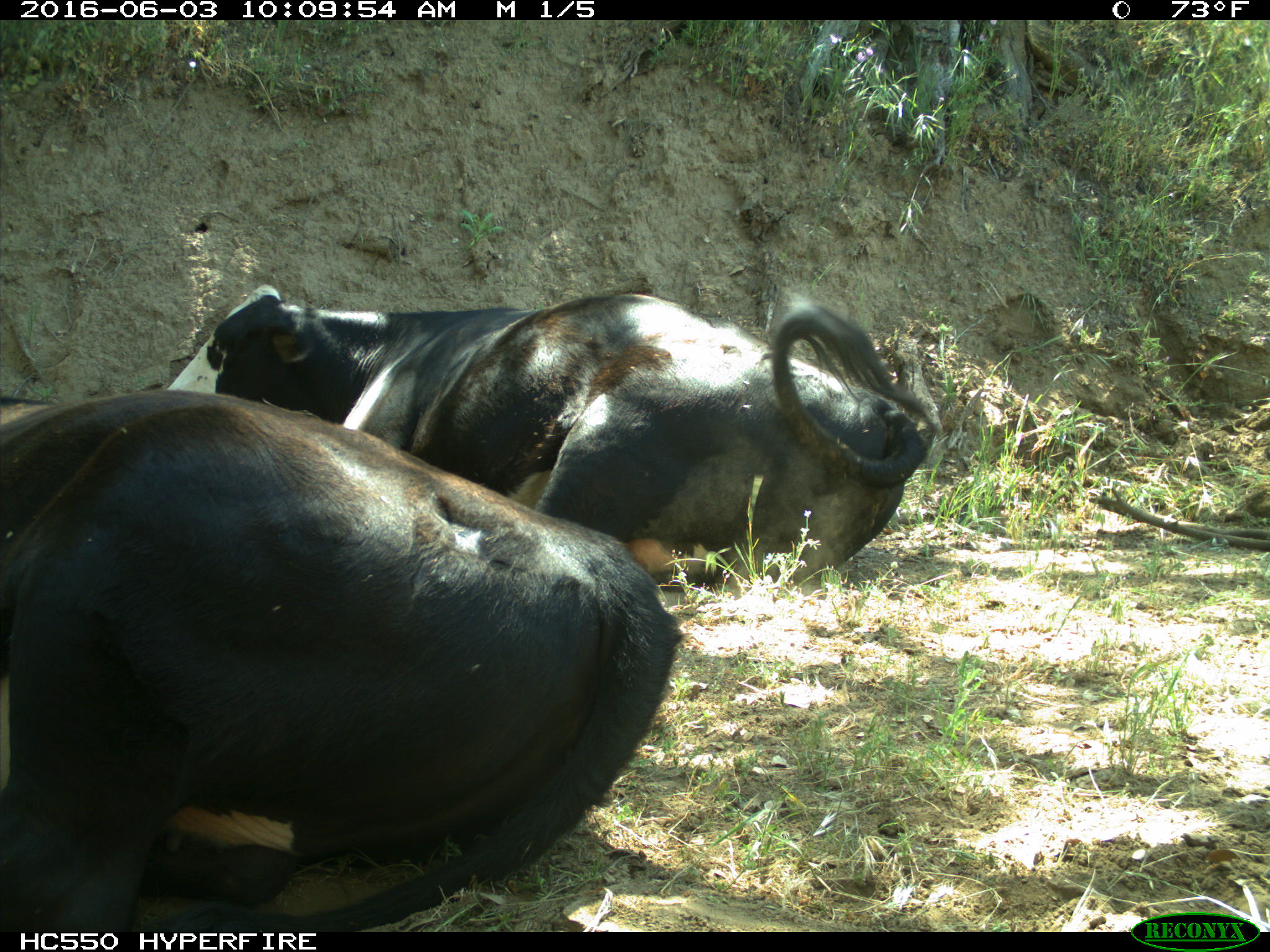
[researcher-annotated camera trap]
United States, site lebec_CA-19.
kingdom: Animalia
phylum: Chordata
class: Mammalia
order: Artiodactyla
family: Bovidae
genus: Bos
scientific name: Bos taurus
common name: domestic cow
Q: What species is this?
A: Bos taurus (domestic cow).